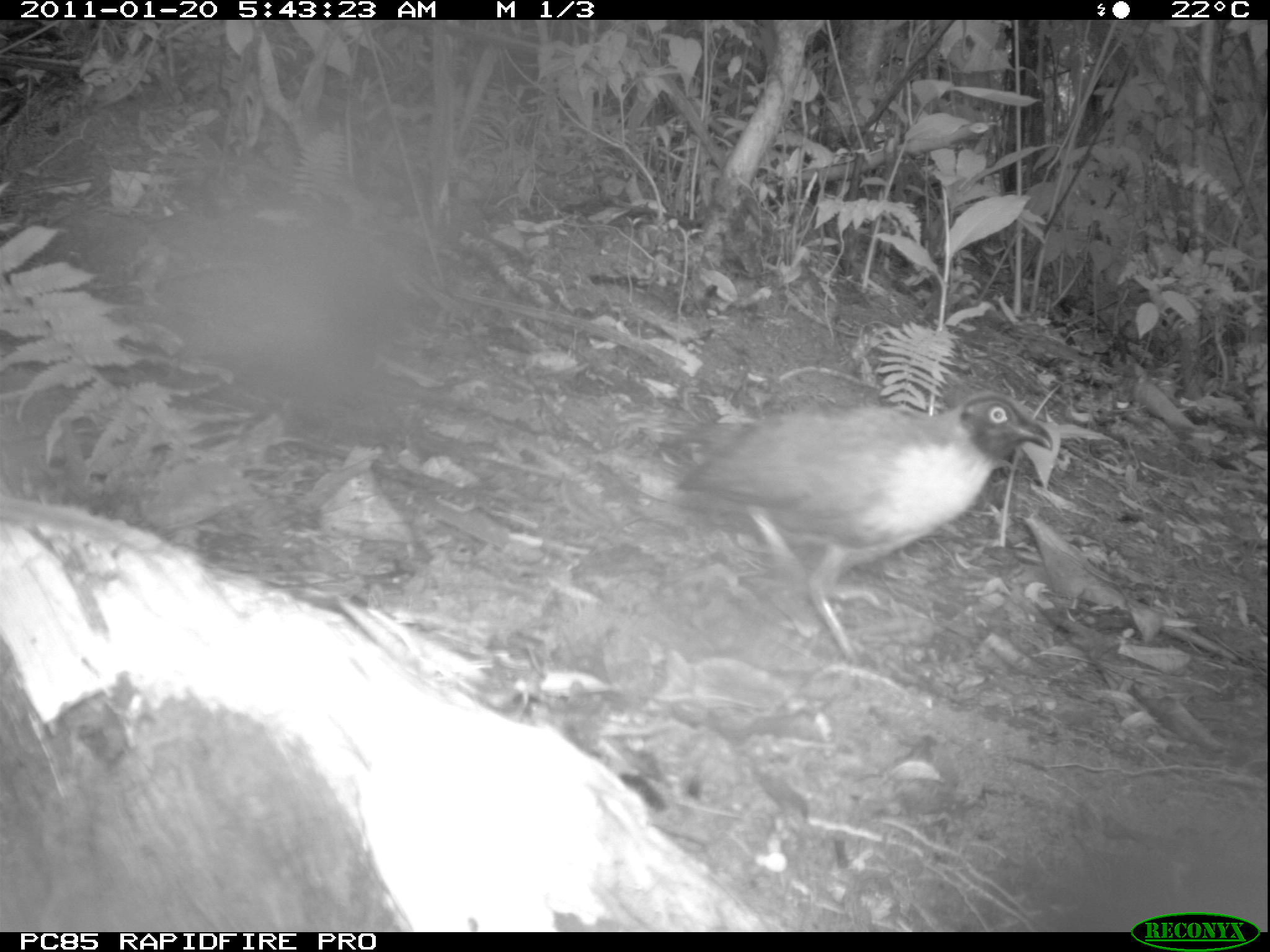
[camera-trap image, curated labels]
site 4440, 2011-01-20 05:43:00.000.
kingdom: Animalia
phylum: Chordata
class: Aves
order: Passeriformes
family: Cisticolidae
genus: Cisticola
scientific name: Cisticola cherina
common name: madagascar cisticola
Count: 2.